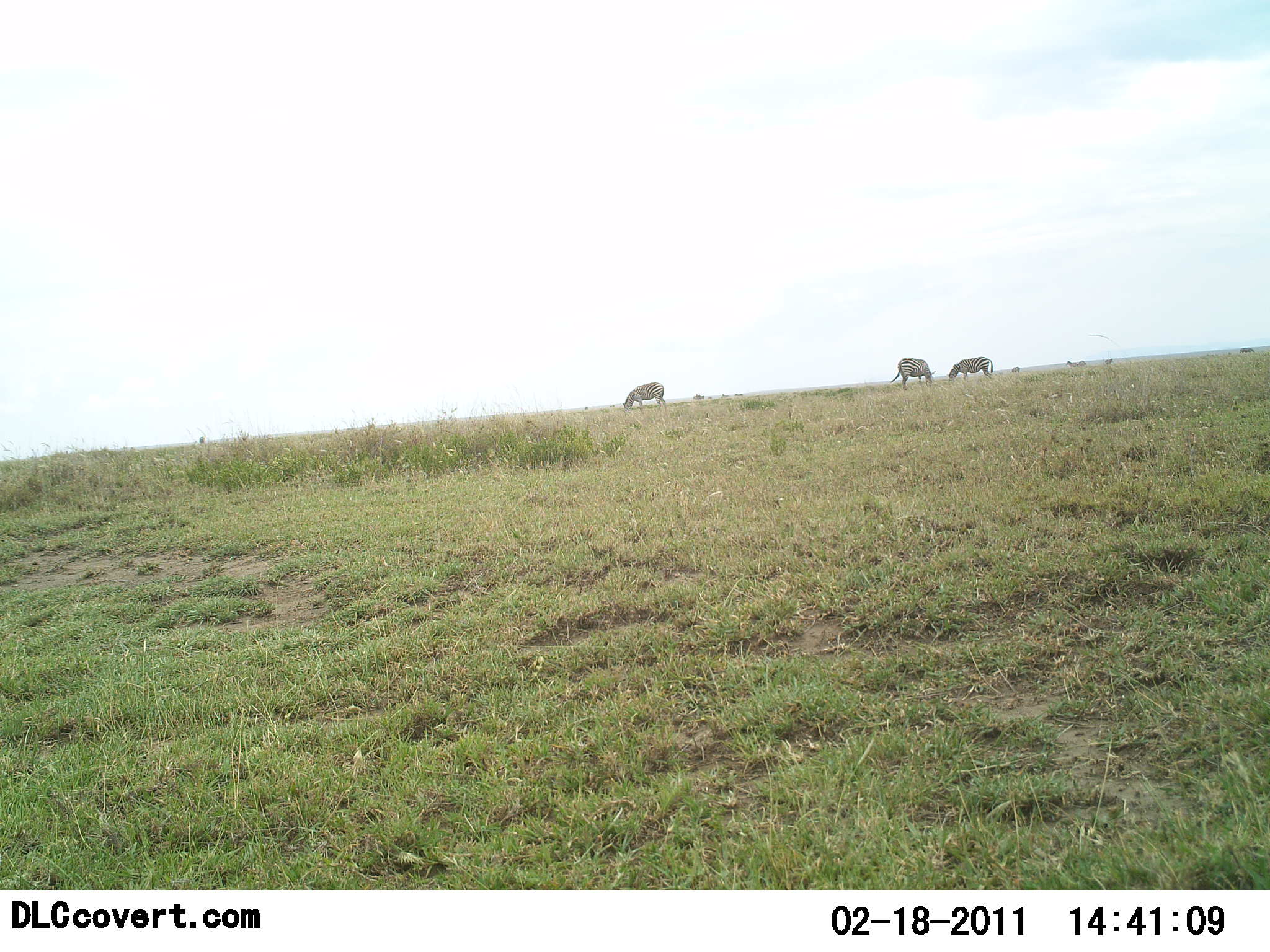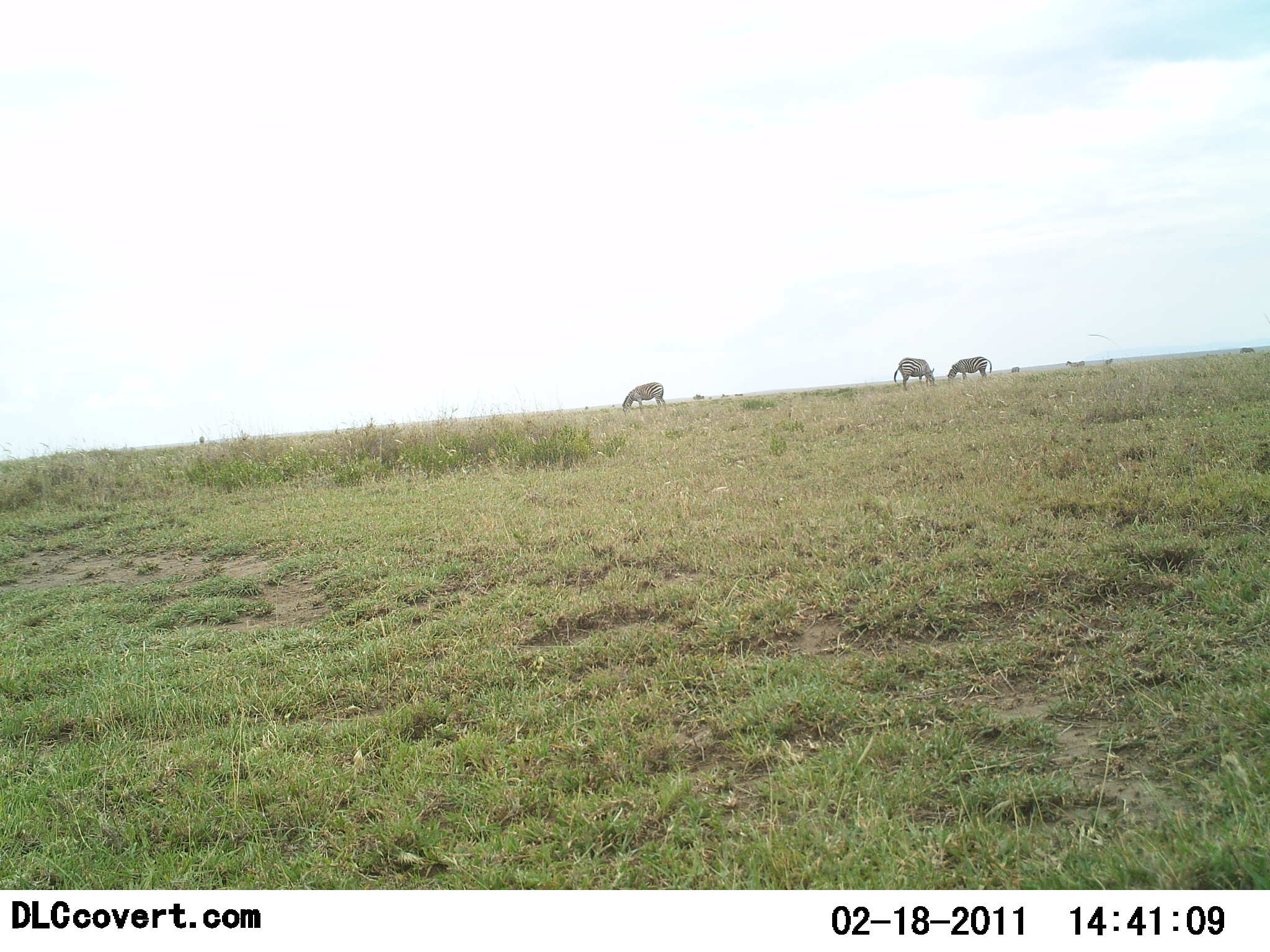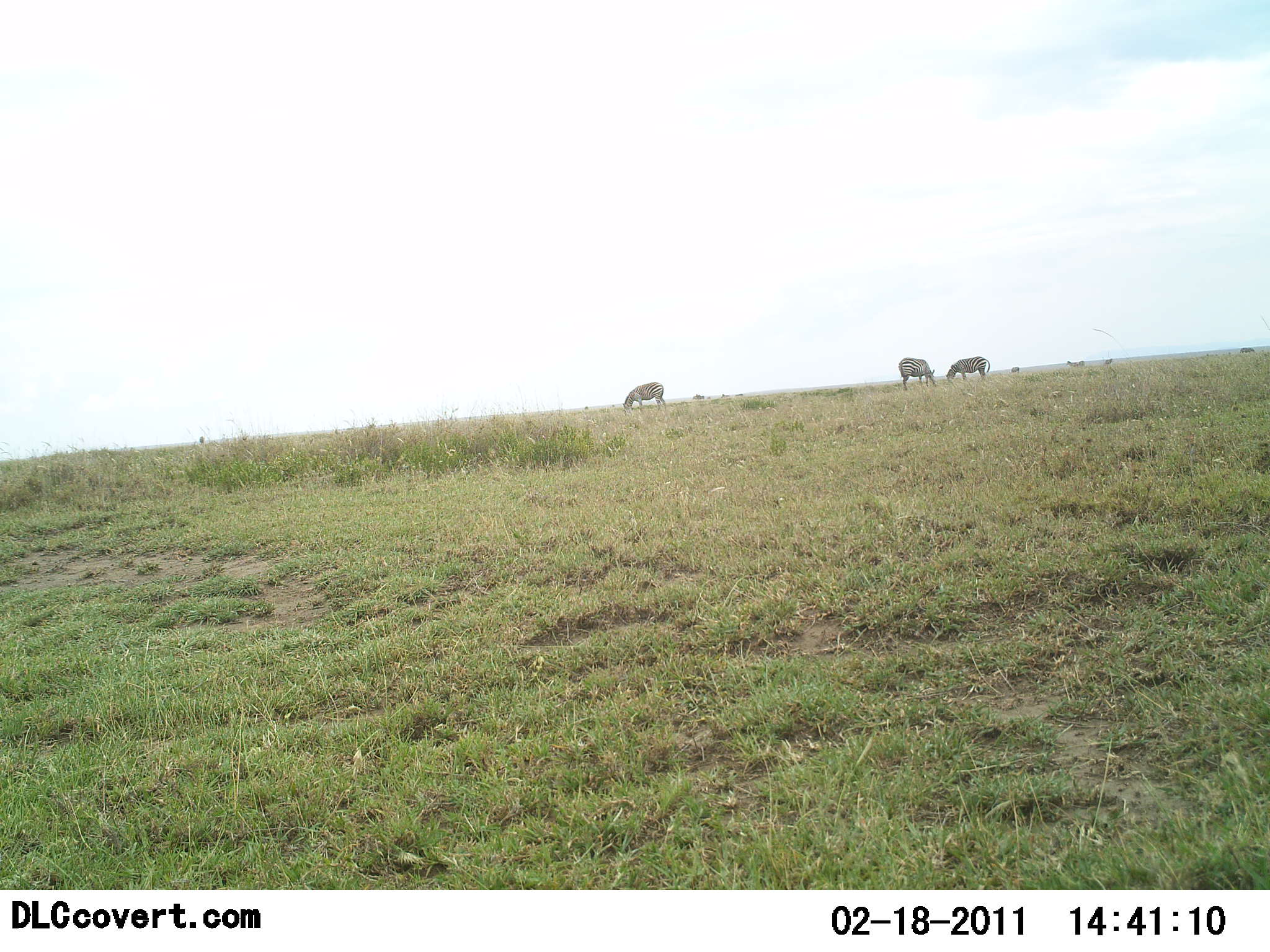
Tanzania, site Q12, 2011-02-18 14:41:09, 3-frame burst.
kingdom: Animalia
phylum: Chordata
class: Mammalia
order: Perissodactyla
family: Equidae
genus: Equus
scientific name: Equus quagga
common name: plains zebra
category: zebra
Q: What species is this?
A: Zebra (plains zebra) (Equus quagga).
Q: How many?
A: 3.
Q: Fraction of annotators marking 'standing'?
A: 0%.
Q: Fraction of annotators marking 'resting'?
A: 0%.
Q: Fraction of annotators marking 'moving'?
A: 0%.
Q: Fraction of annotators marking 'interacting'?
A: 0%.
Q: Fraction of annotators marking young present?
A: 0%.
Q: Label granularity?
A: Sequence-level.